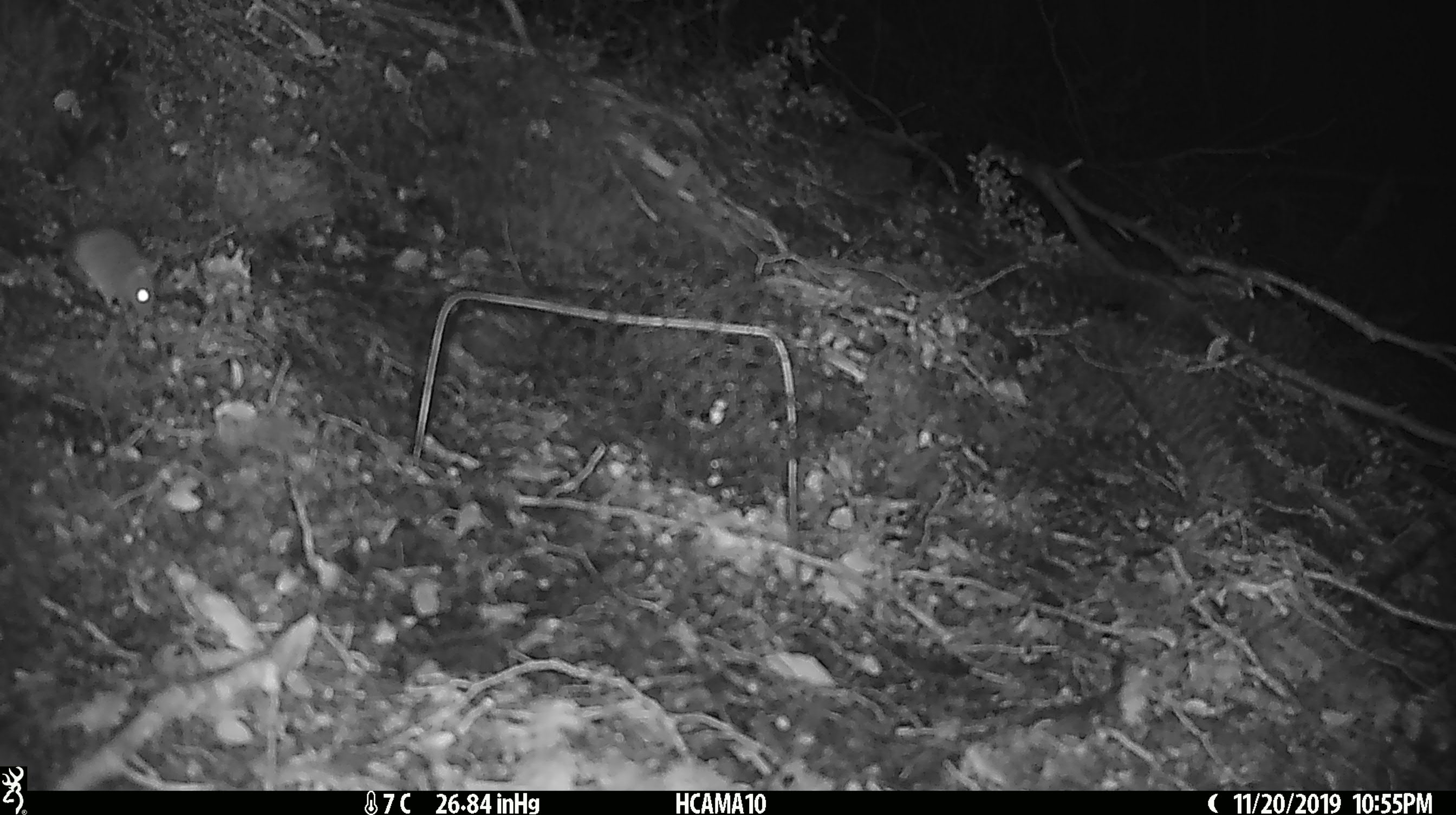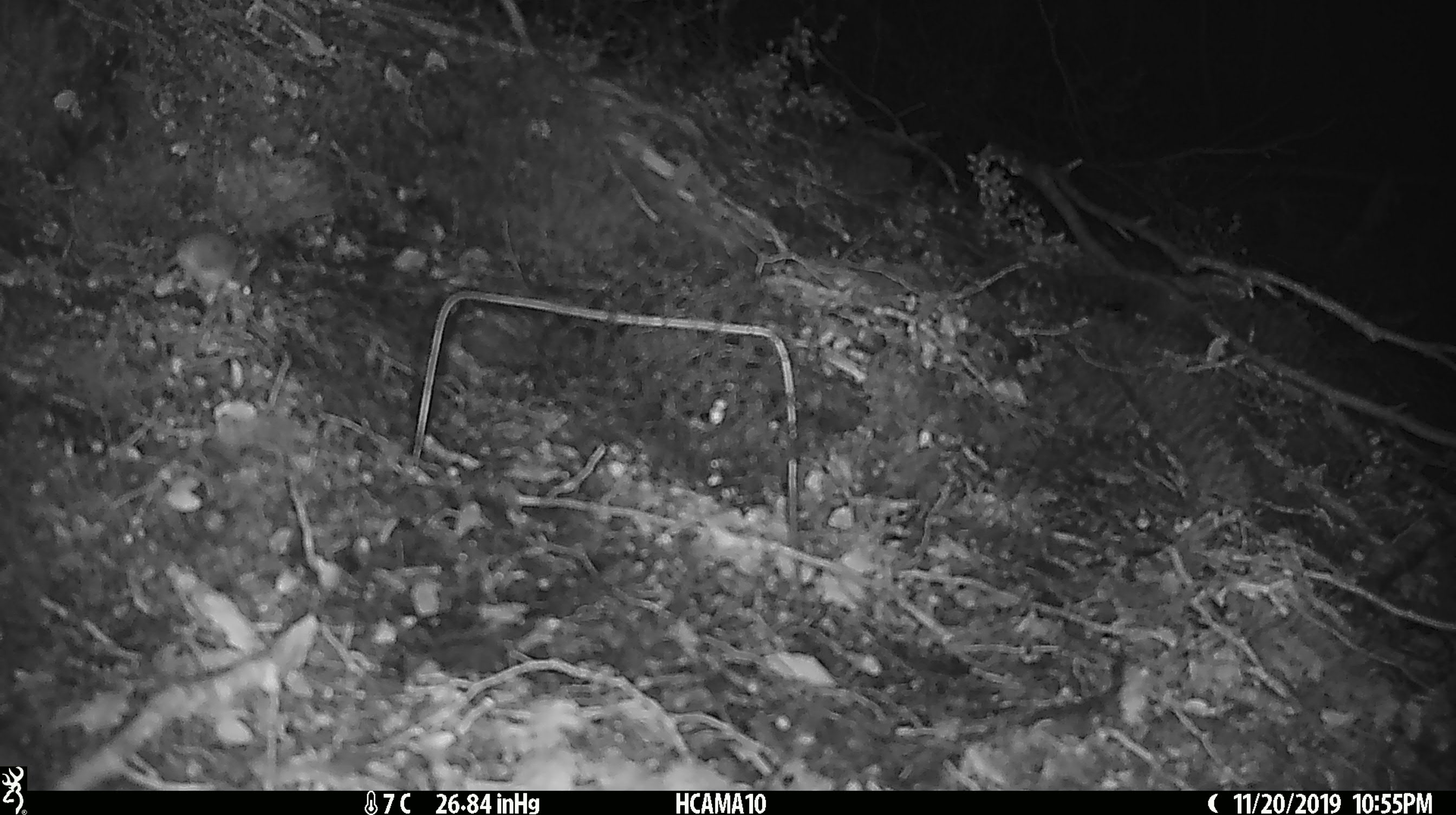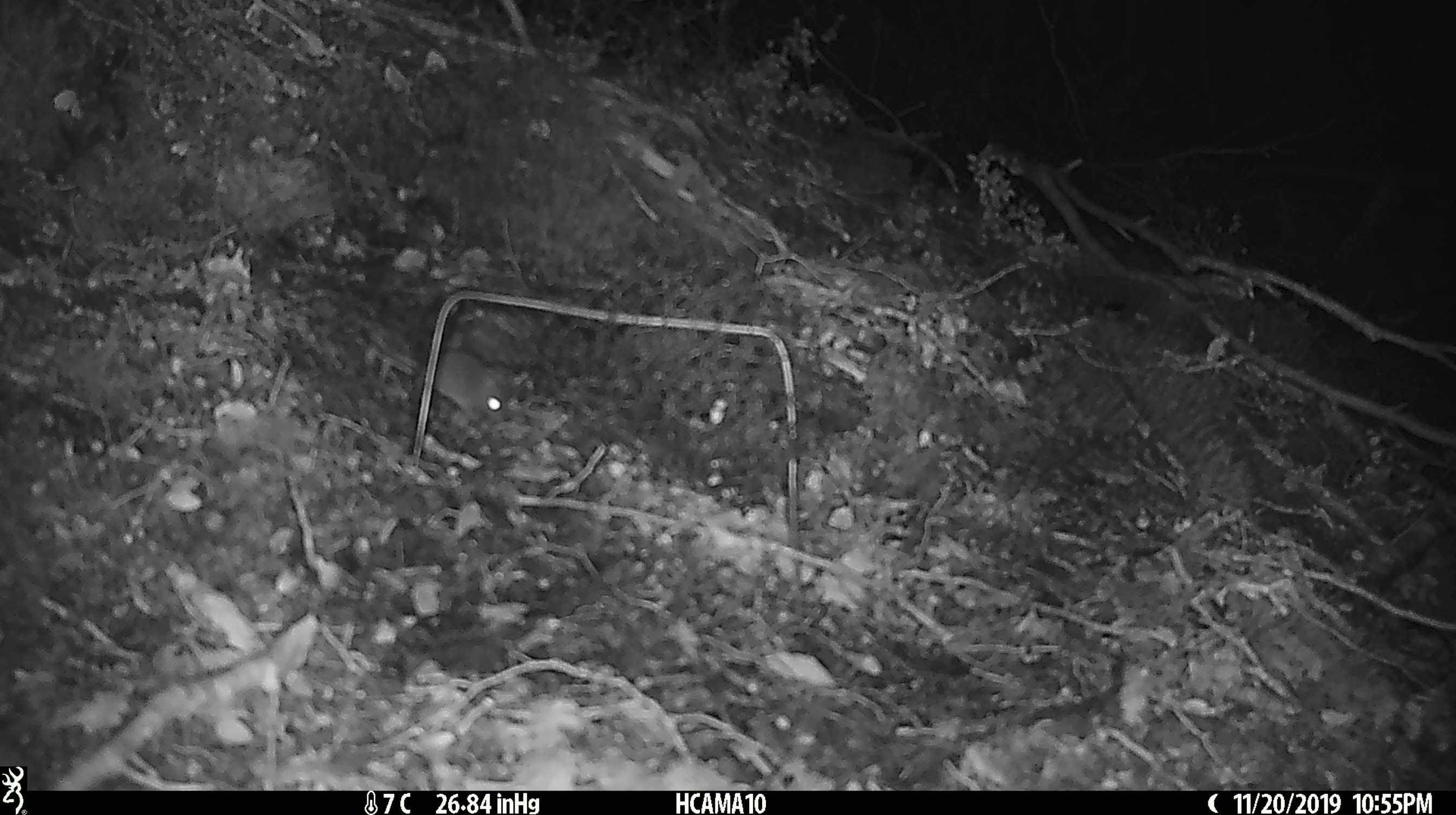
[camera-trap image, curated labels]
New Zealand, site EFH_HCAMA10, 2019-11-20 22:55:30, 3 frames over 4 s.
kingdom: Animalia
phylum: Chordata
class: Mammalia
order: Rodentia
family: Muridae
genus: Mus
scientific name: Mus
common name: mouse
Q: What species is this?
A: Mouse (Mus).